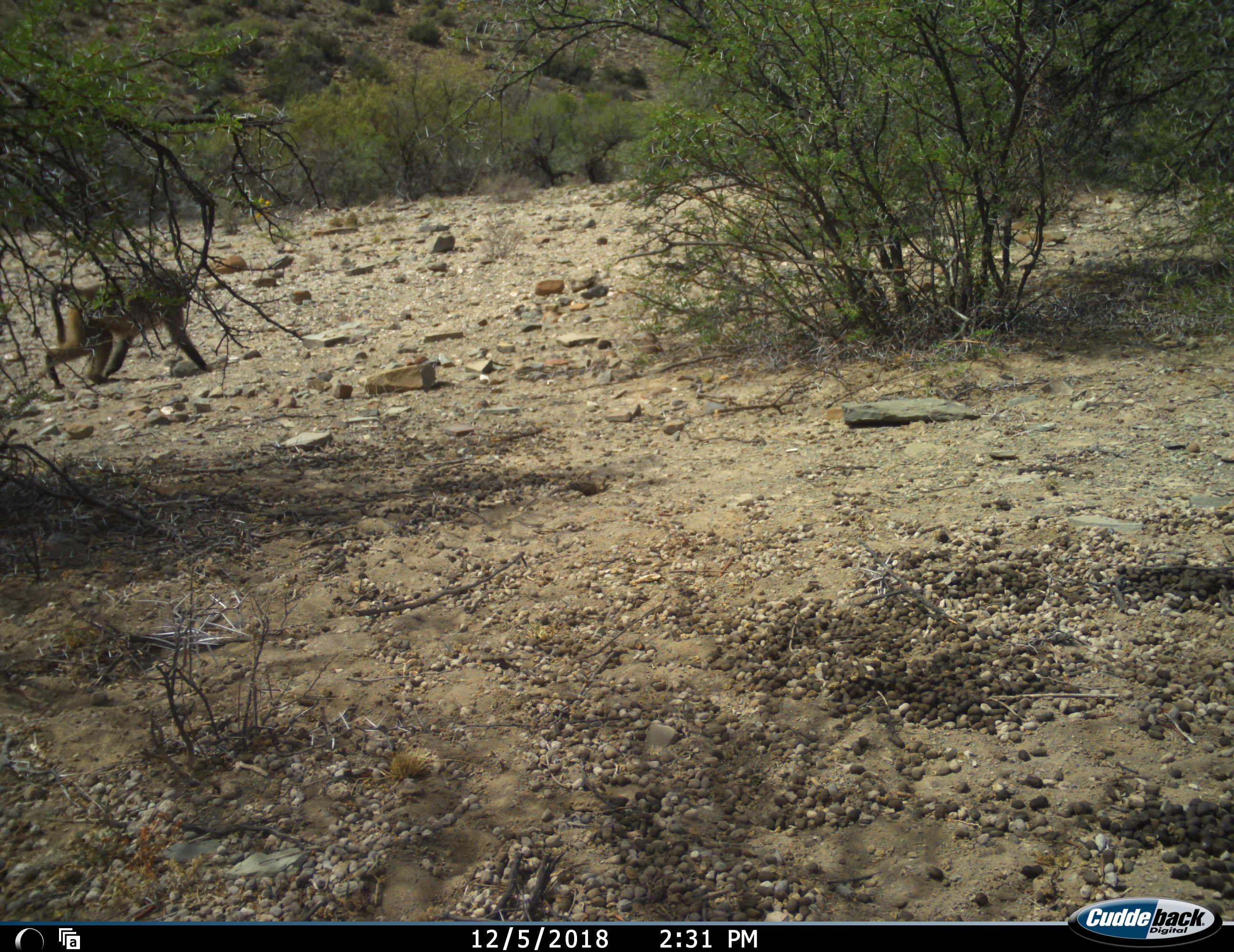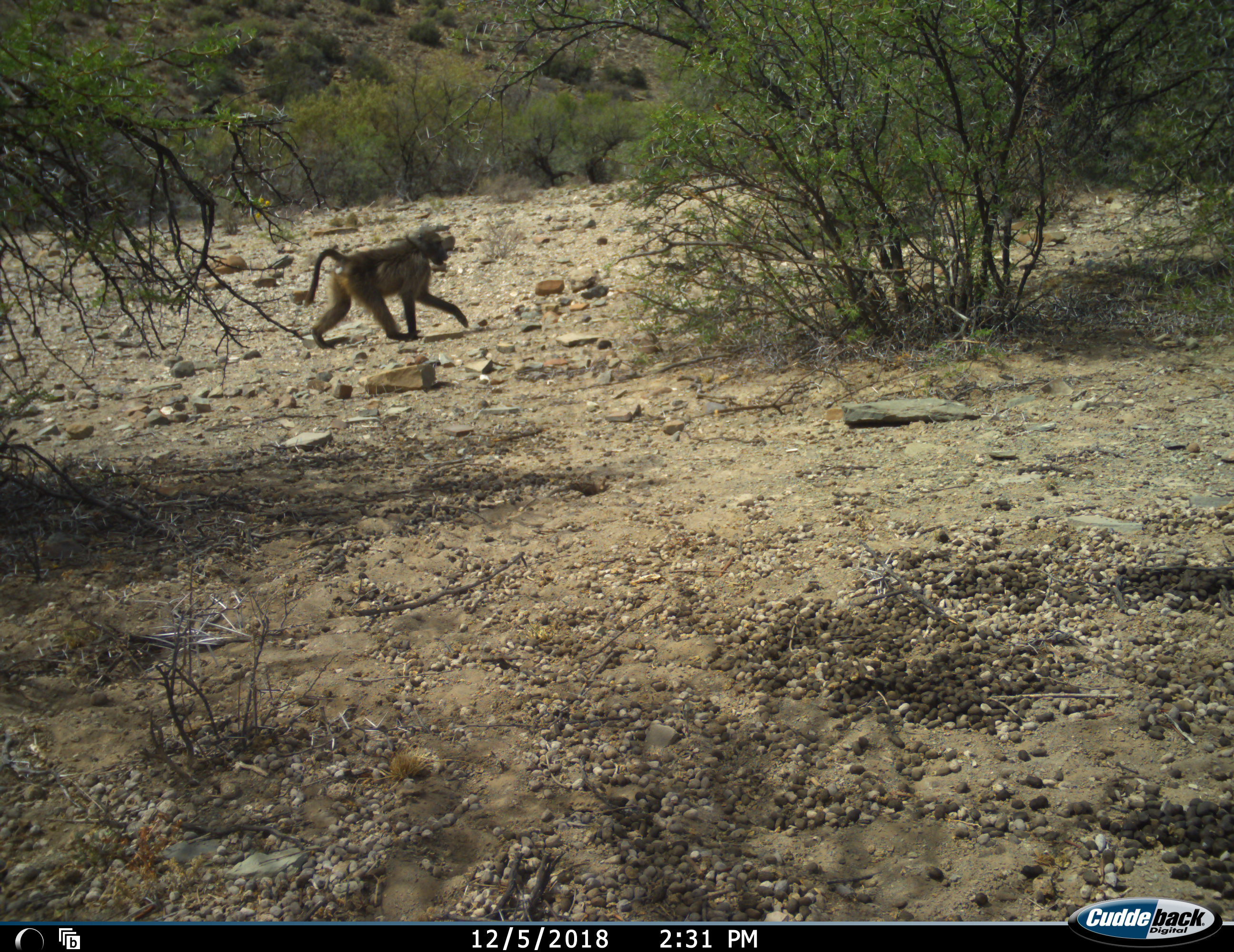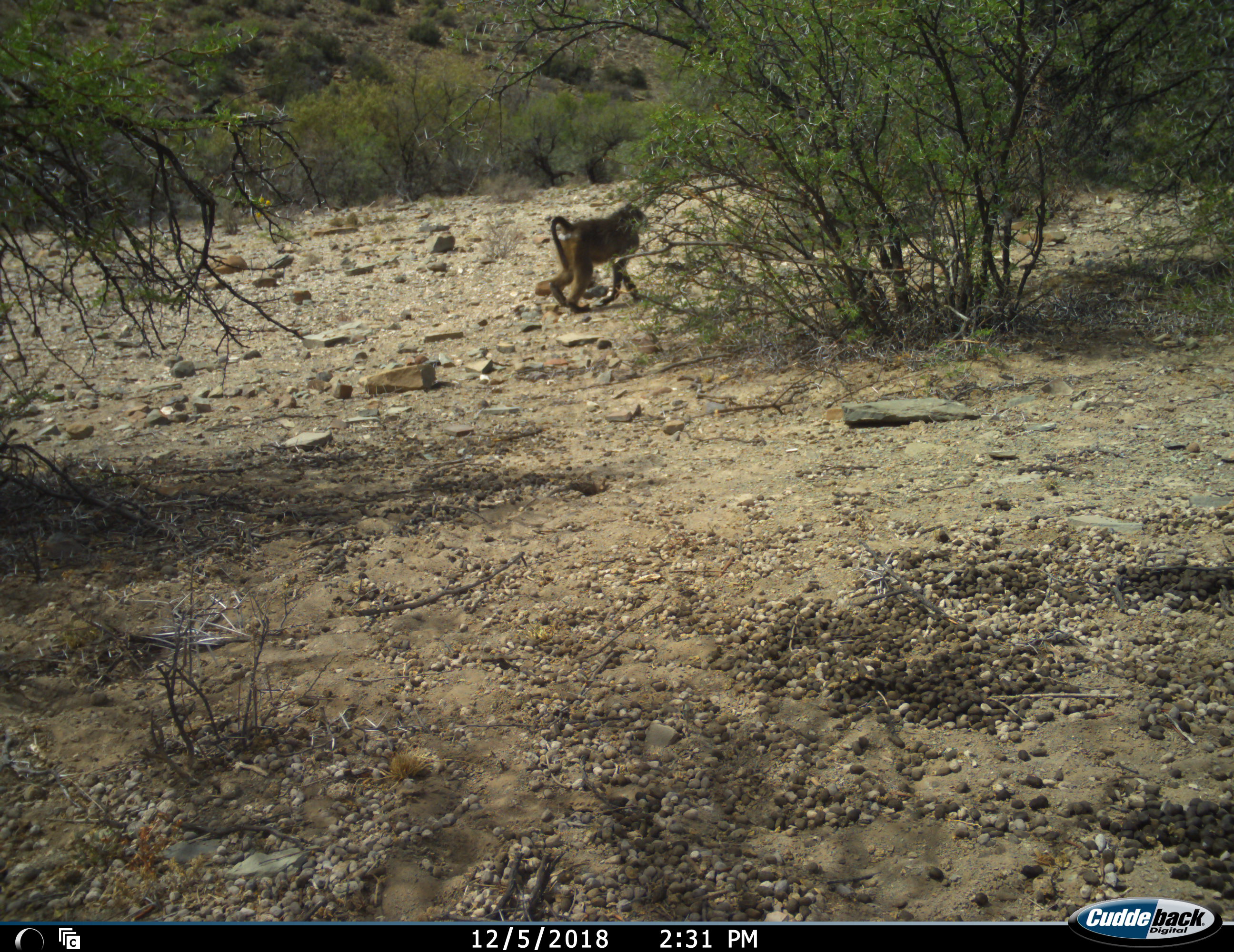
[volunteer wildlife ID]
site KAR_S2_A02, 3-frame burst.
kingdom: Animalia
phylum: Chordata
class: Mammalia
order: Primates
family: Cercopithecidae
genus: Papio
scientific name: Papio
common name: baboon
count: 1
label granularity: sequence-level